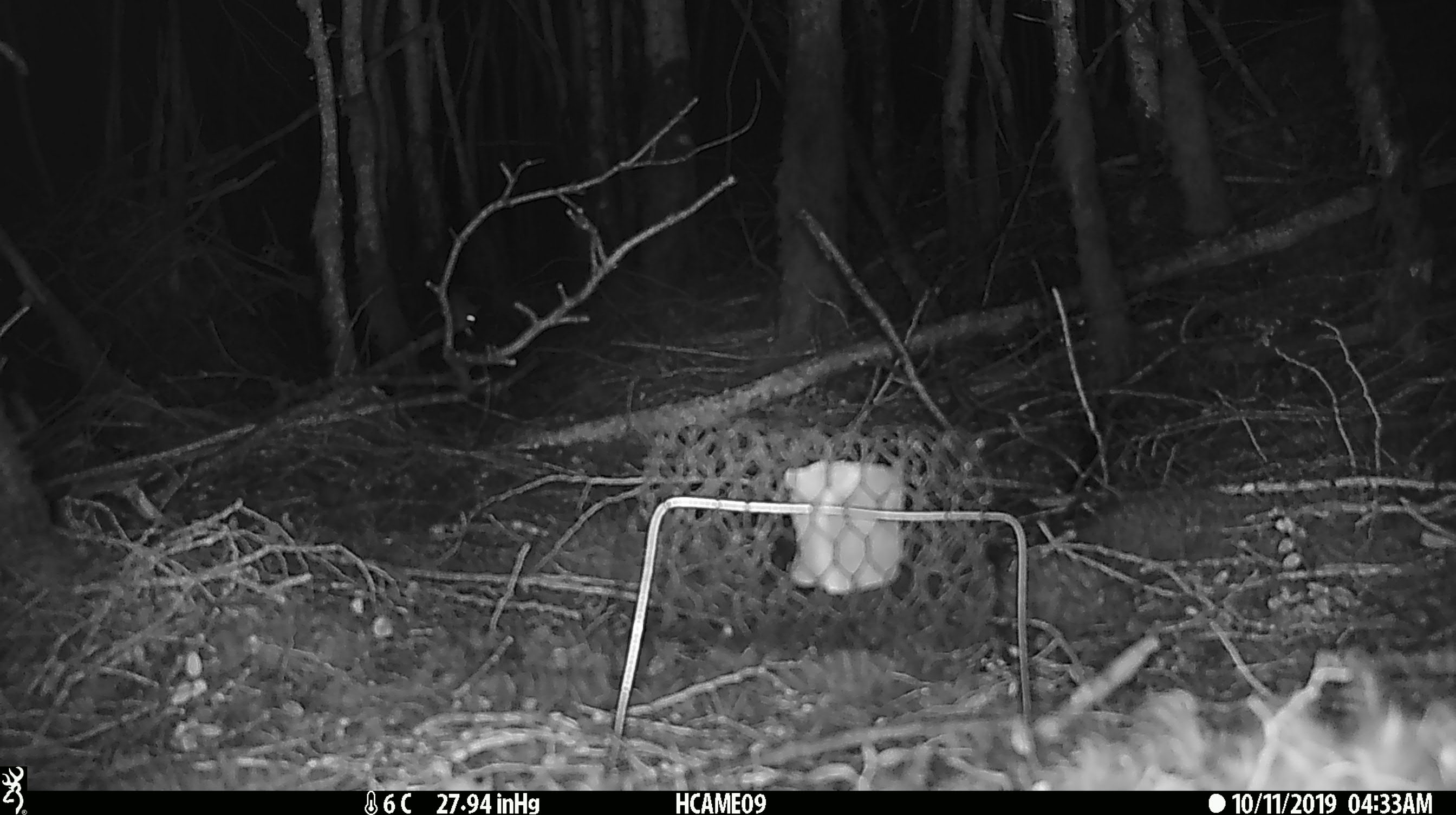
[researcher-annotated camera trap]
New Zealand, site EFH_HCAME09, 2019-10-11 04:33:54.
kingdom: Animalia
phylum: Chordata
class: Mammalia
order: Rodentia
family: Muridae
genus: Mus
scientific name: Mus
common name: mouse